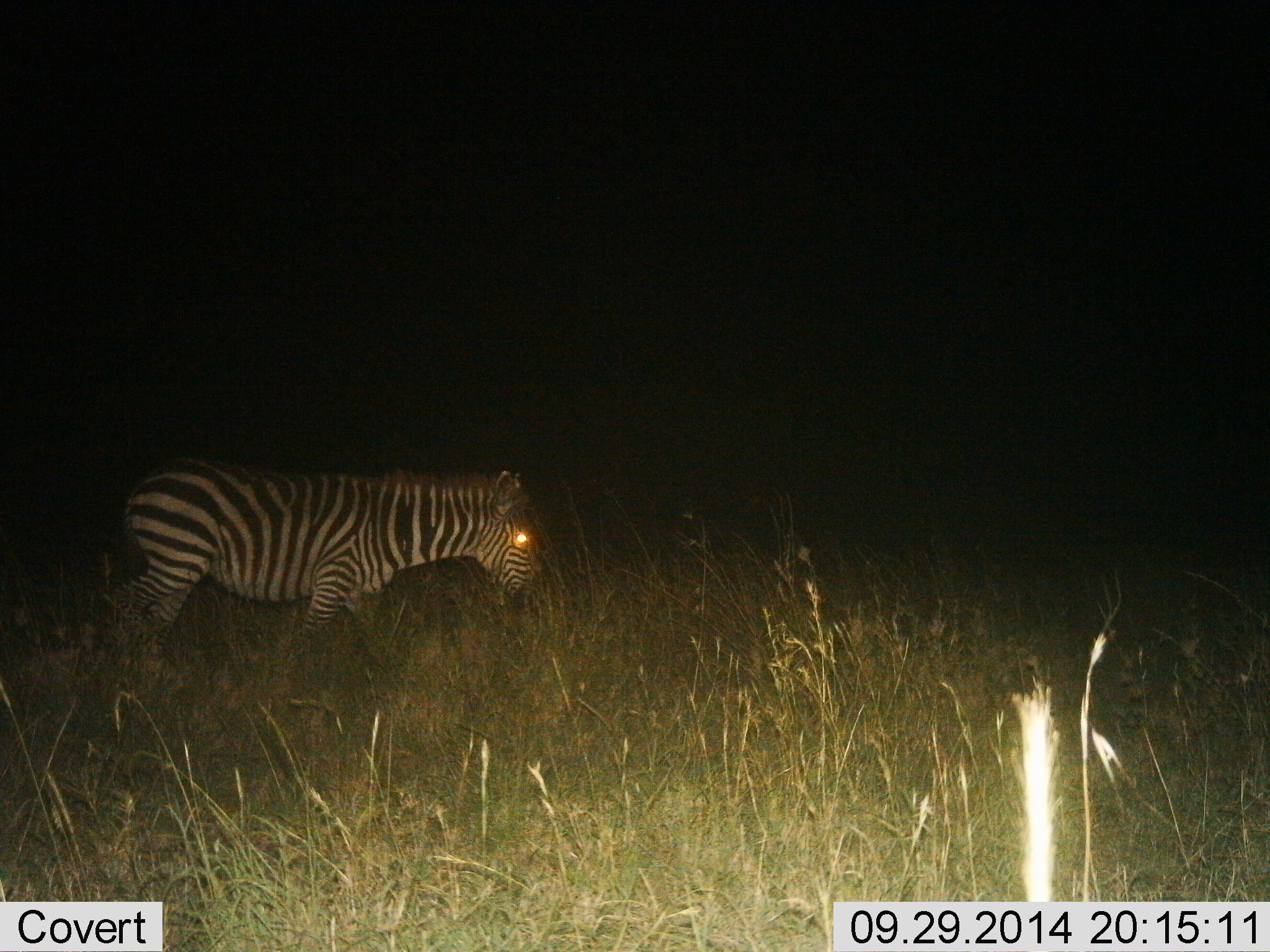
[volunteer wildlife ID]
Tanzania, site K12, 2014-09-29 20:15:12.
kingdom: Animalia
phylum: Chordata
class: Mammalia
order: Perissodactyla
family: Equidae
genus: Equus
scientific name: Equus quagga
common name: plains zebra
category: zebra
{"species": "zebra (plains zebra) (Equus quagga)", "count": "1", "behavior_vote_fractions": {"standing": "40%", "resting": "0%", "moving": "60%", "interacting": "0%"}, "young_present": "10%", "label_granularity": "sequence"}